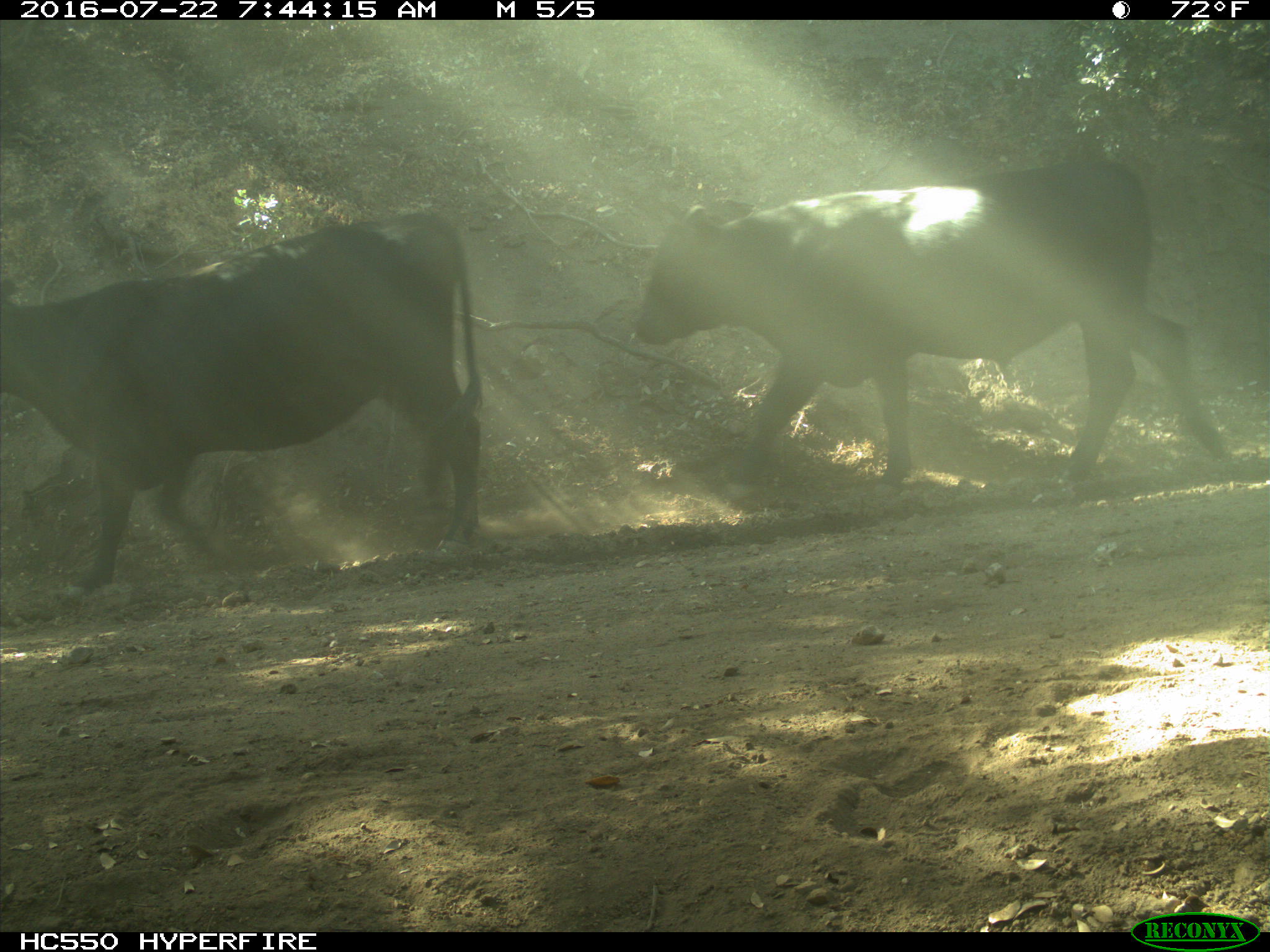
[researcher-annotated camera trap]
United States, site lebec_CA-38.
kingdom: Animalia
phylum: Chordata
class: Mammalia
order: Artiodactyla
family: Bovidae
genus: Bos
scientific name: Bos taurus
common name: domestic cow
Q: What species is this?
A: Bos taurus (domestic cow).